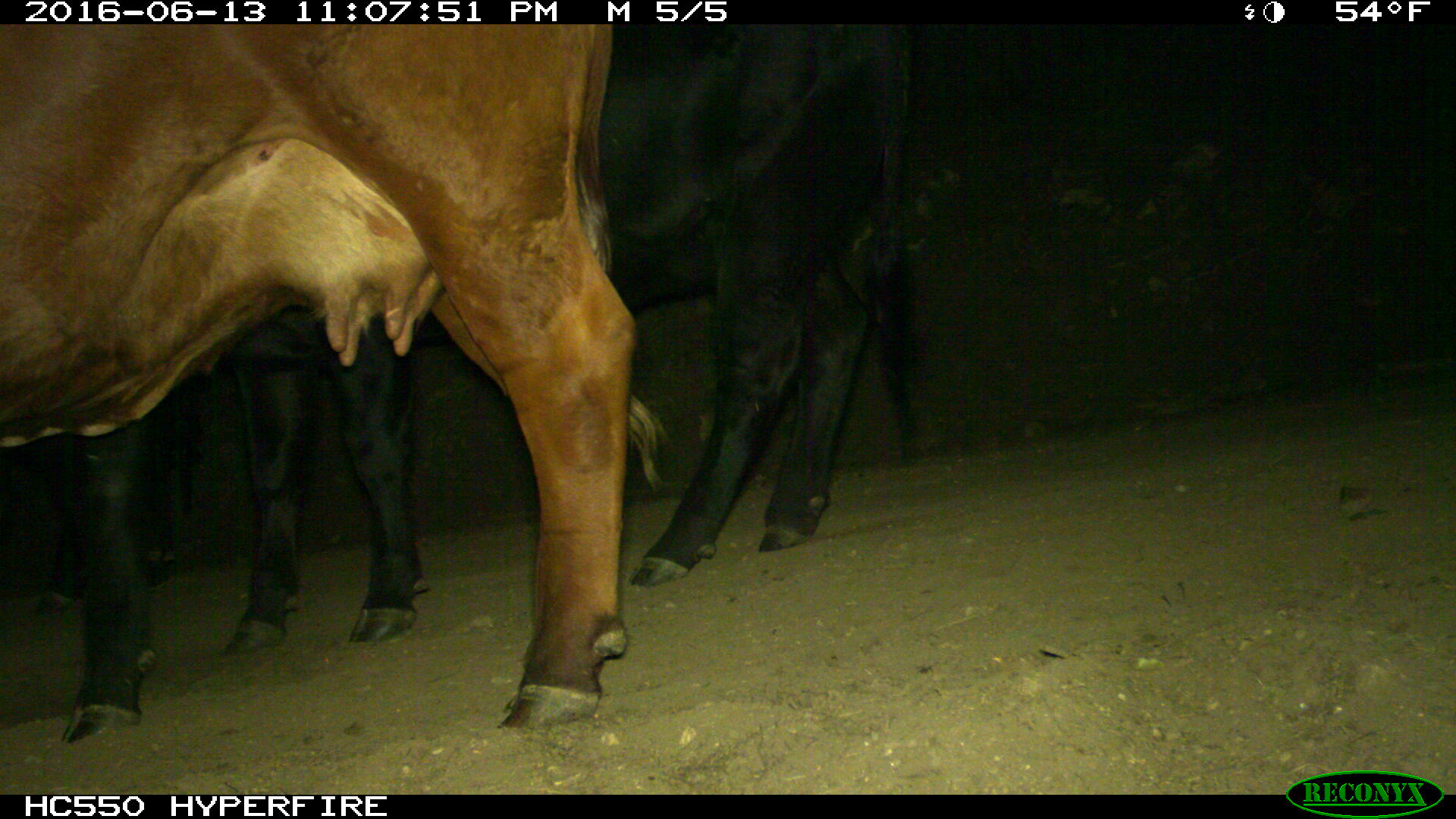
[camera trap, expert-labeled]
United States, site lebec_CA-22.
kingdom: Animalia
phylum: Chordata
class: Mammalia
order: Artiodactyla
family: Bovidae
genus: Bos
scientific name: Bos taurus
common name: domestic cow